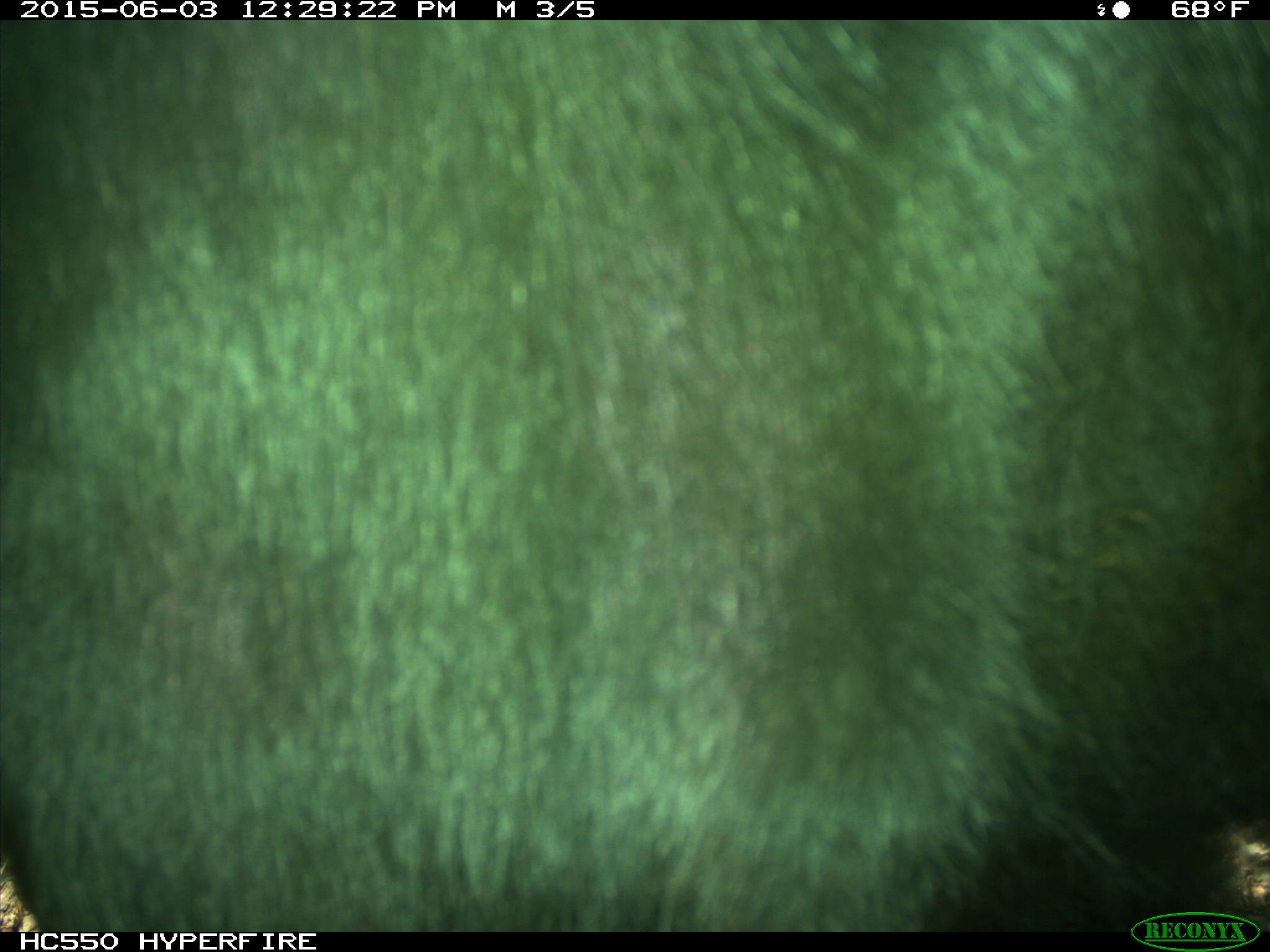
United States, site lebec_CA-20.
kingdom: Animalia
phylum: Chordata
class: Mammalia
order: Artiodactyla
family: Bovidae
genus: Bos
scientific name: Bos taurus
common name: domestic cow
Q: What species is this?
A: Bos taurus (domestic cow).